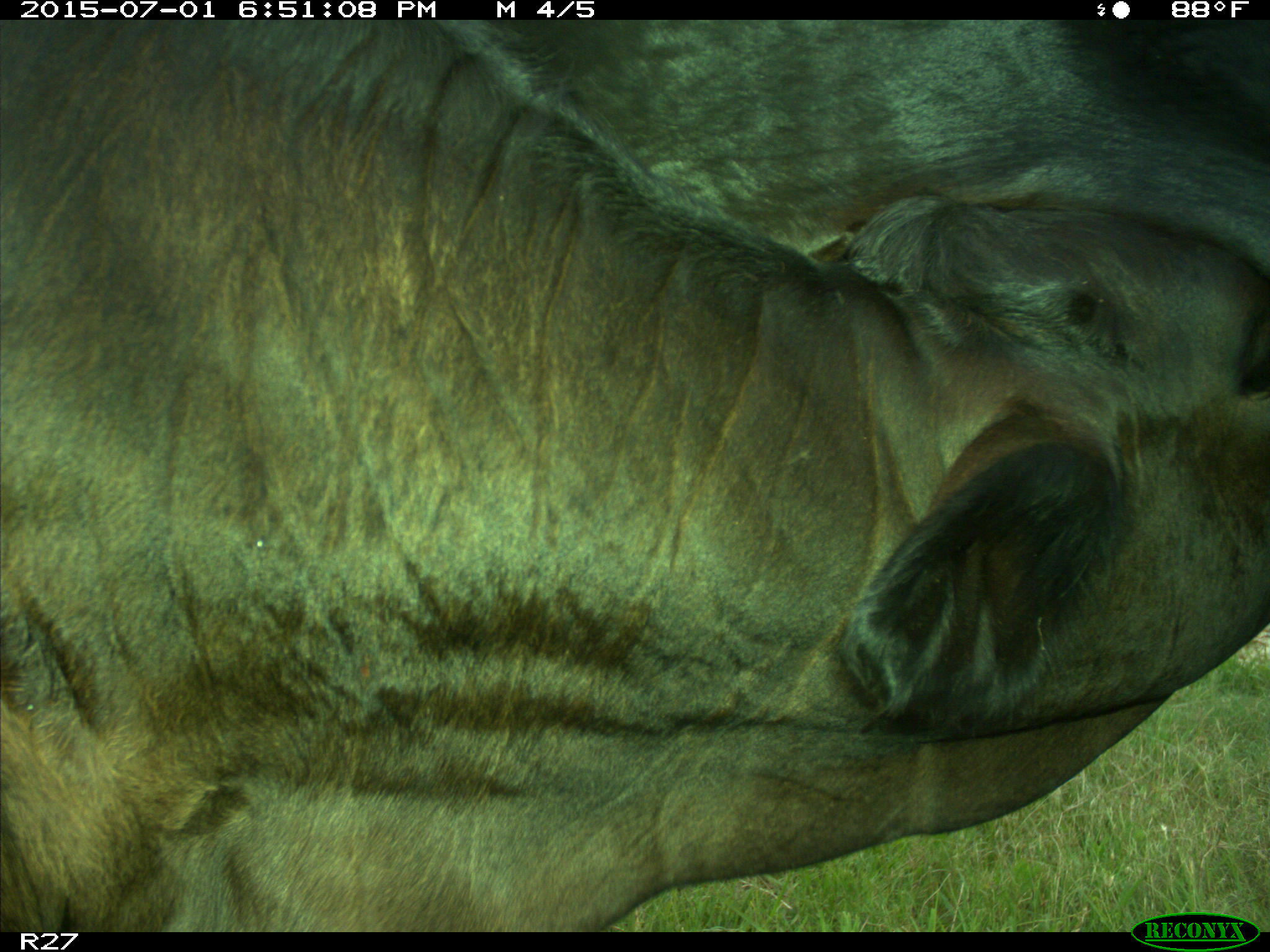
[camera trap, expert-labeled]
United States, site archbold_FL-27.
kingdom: Animalia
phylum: Chordata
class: Mammalia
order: Artiodactyla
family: Bovidae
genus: Bos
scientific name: Bos taurus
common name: domestic cow